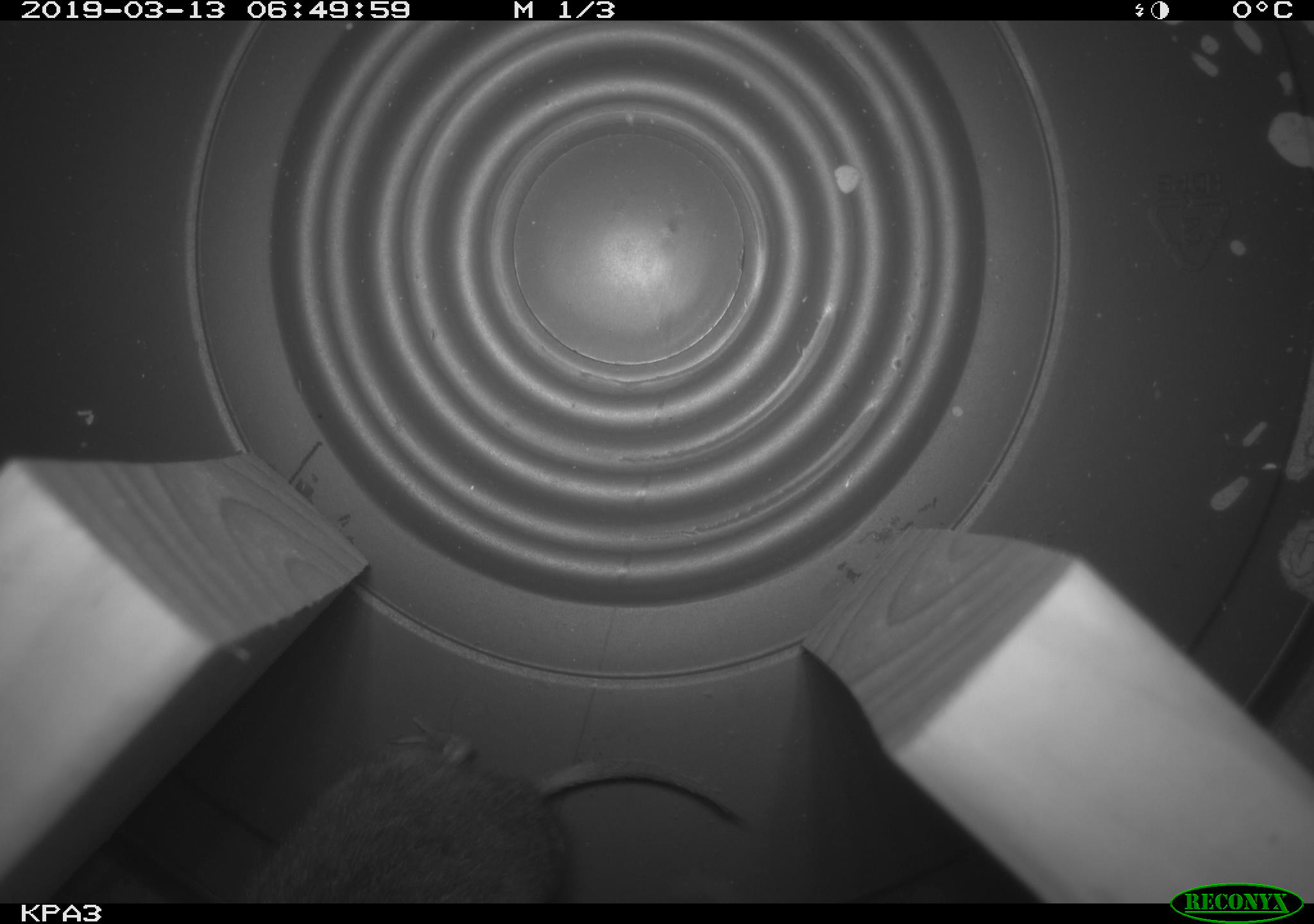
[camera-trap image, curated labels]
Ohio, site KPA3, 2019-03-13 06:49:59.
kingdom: Animalia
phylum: Chordata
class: Mammalia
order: Rodentia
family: Cricetidae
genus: Microtus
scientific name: Microtus pennsylvanicus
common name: meadow vole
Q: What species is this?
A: Meadow vole (Microtus pennsylvanicus).